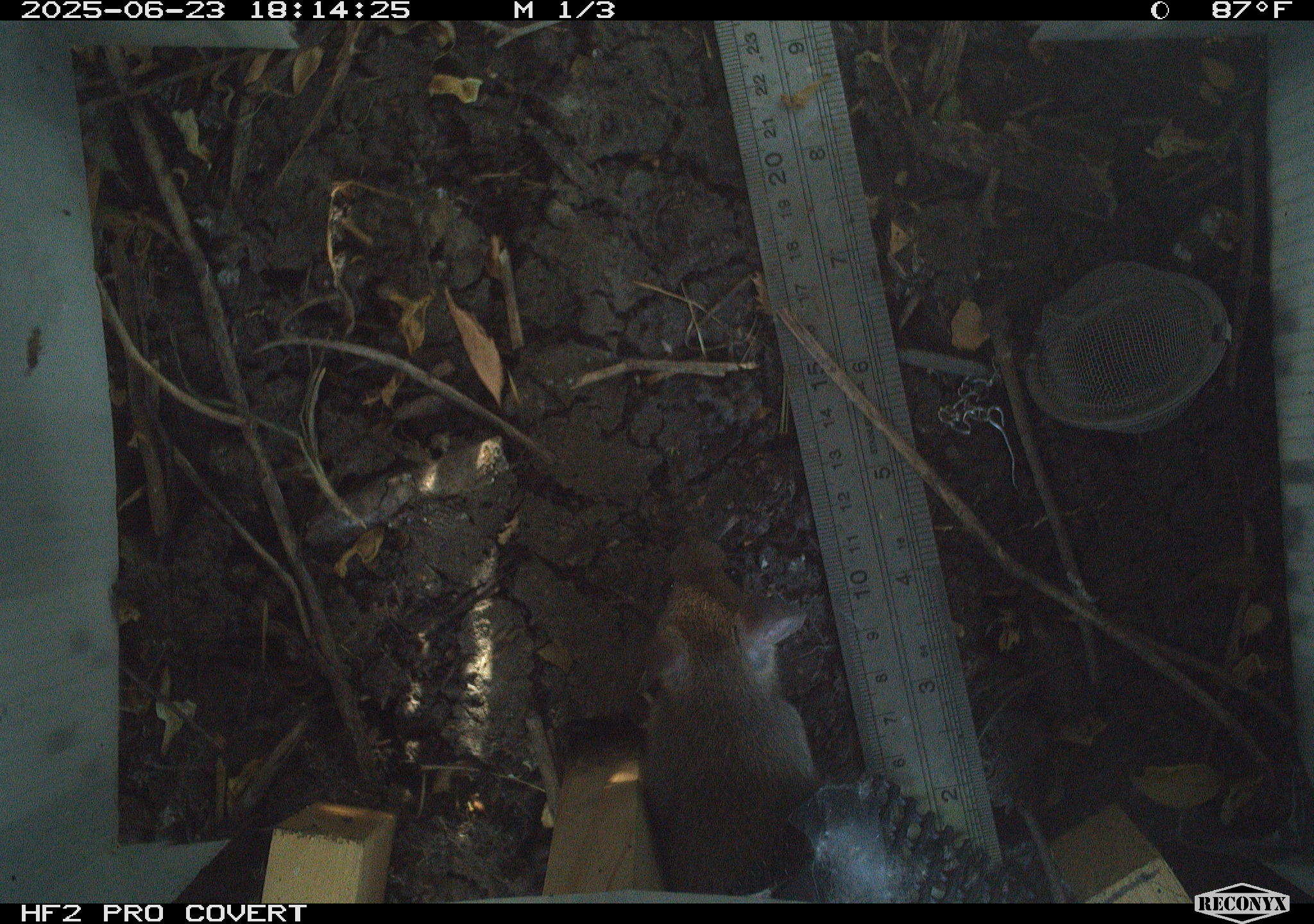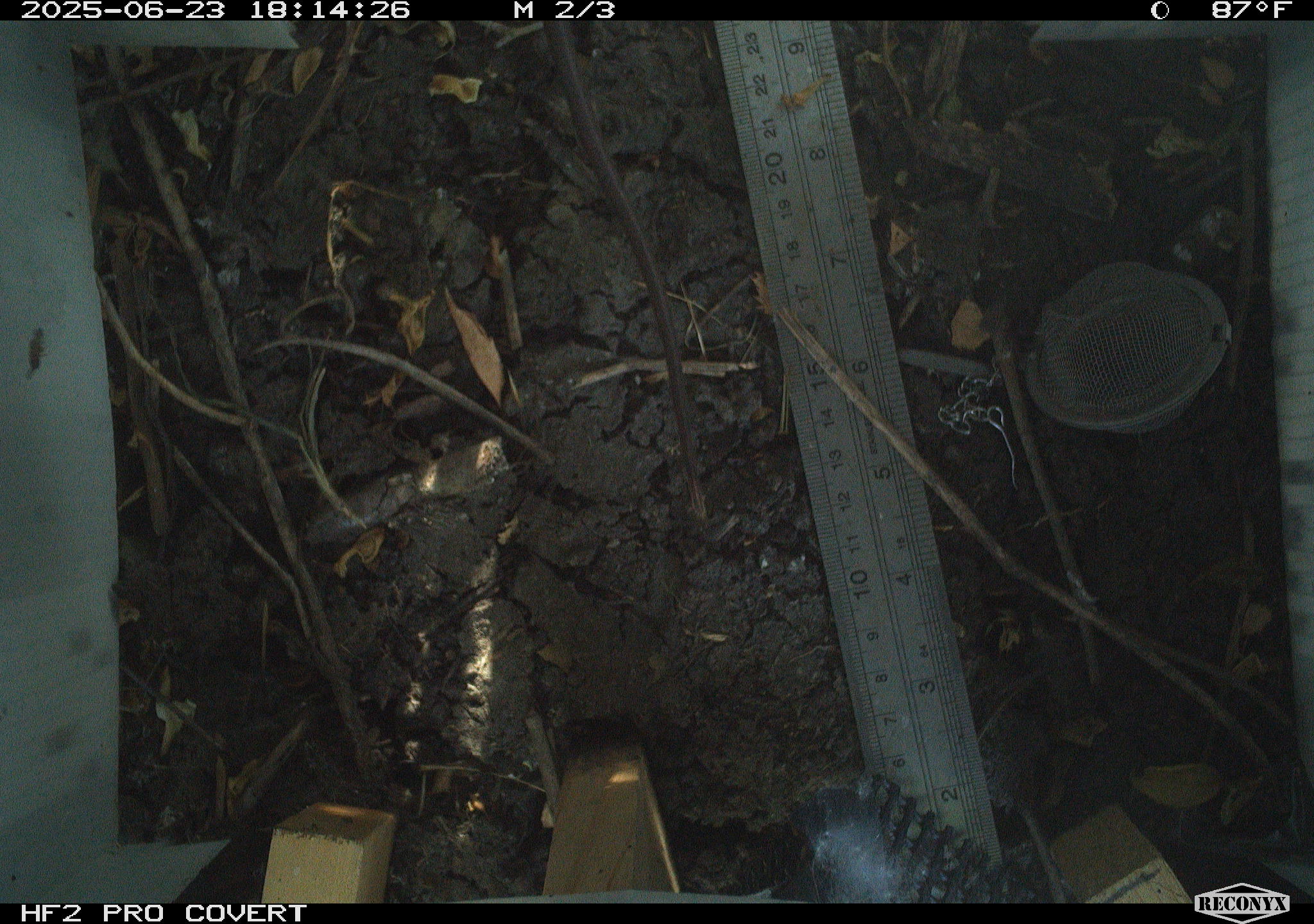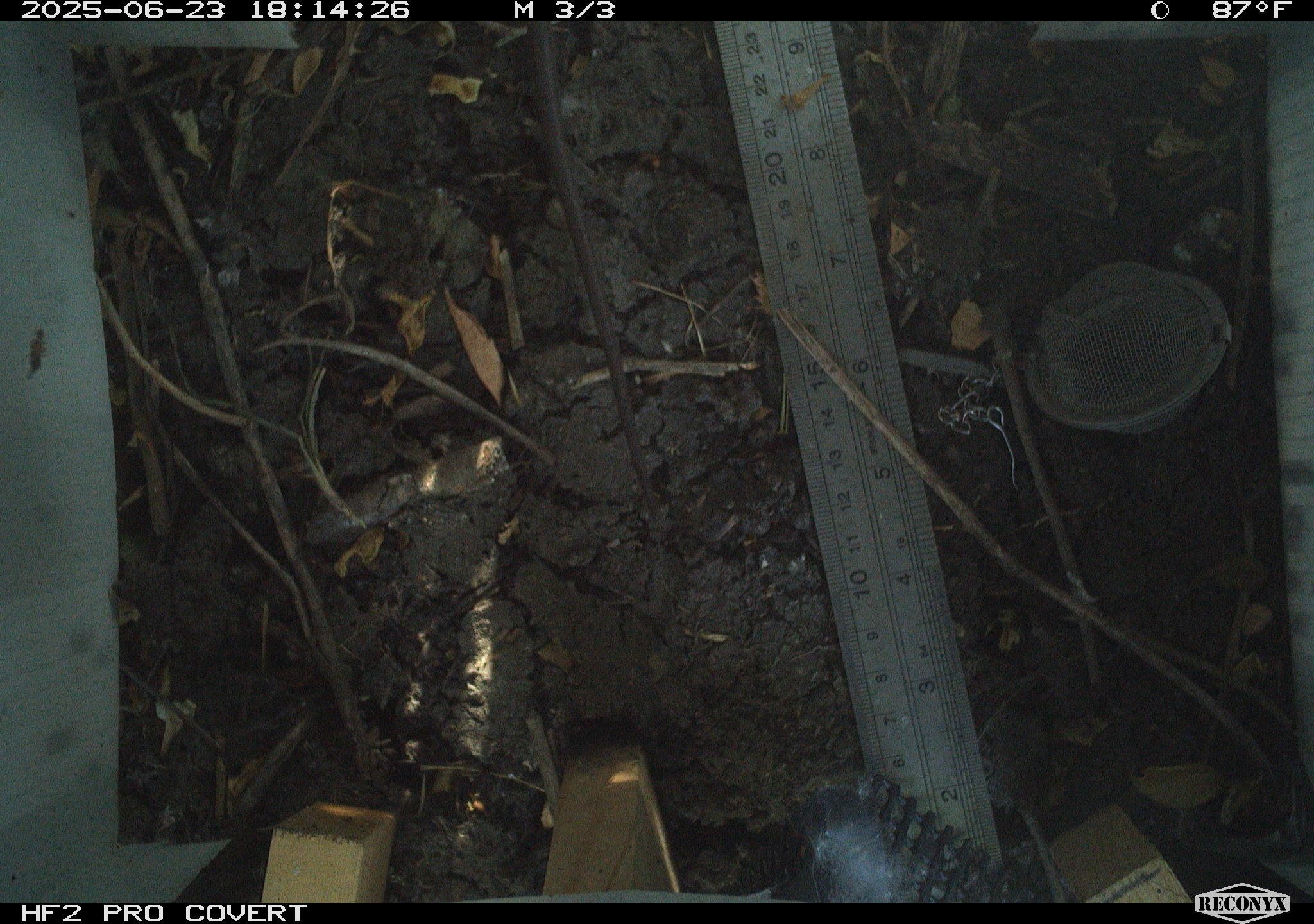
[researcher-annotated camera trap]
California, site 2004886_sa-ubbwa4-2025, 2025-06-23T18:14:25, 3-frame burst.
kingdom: Animalia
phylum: Chordata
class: Mammalia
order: Rodentia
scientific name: Rodentia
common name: rodent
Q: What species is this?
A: Rodent (Rodentia).